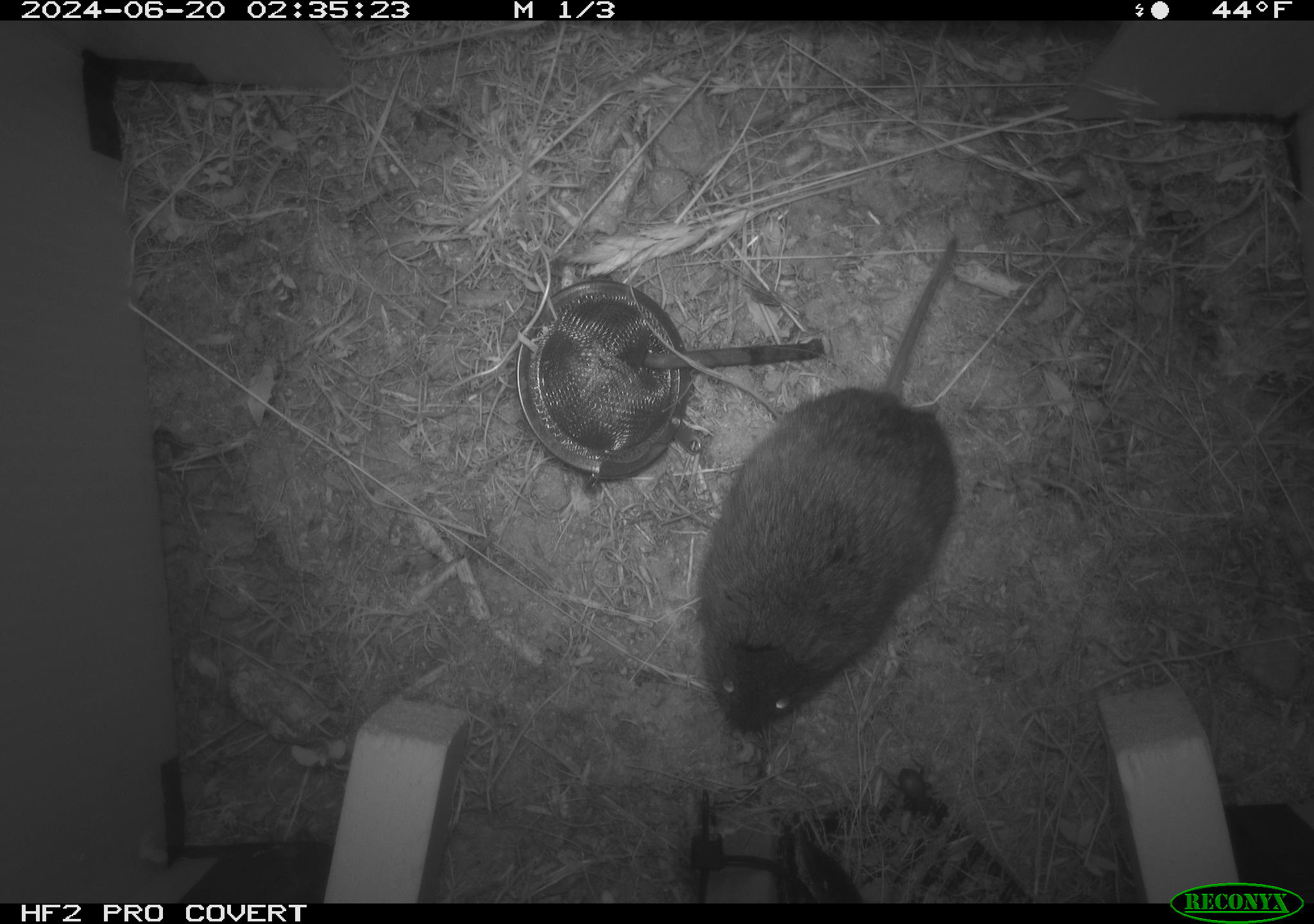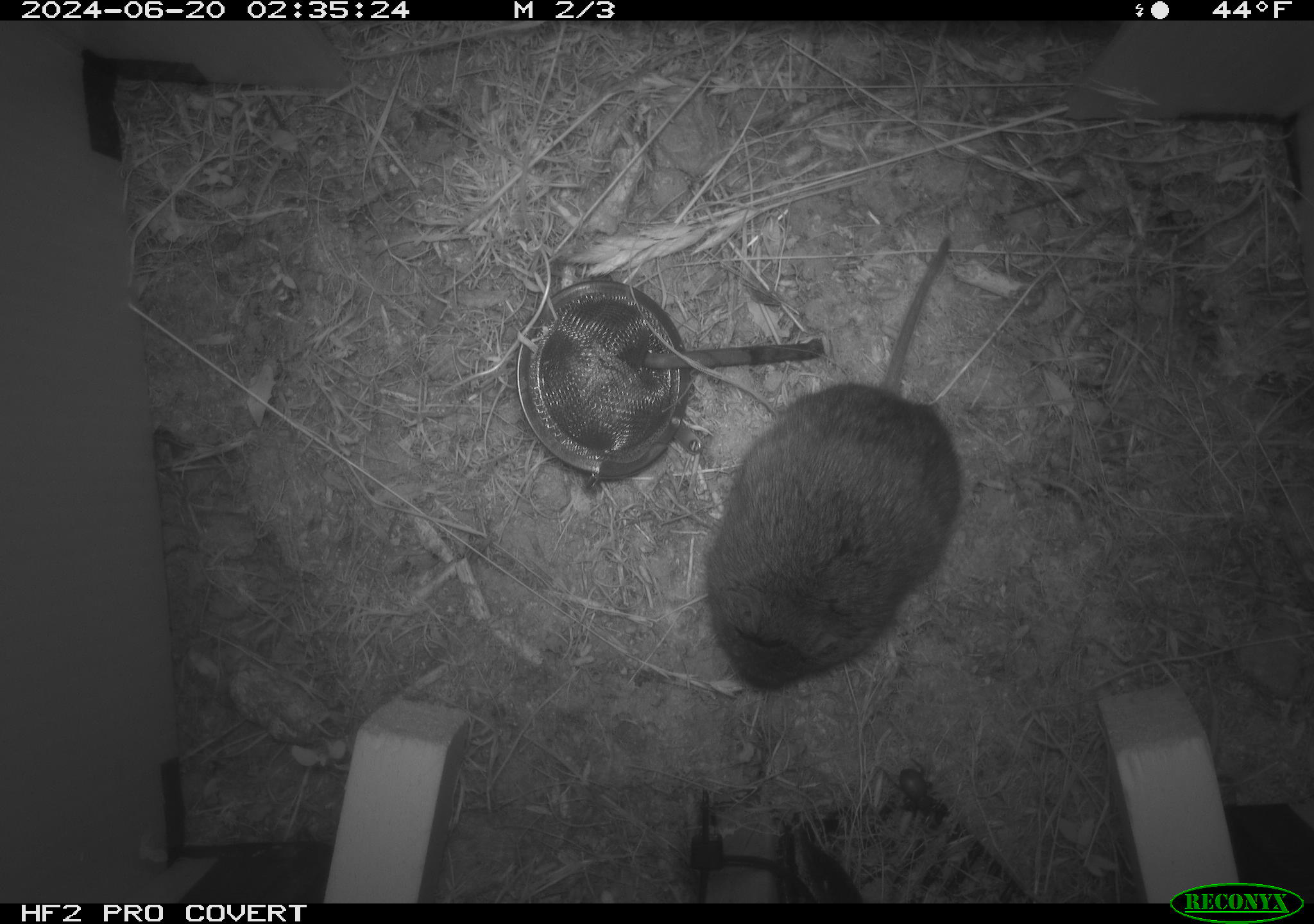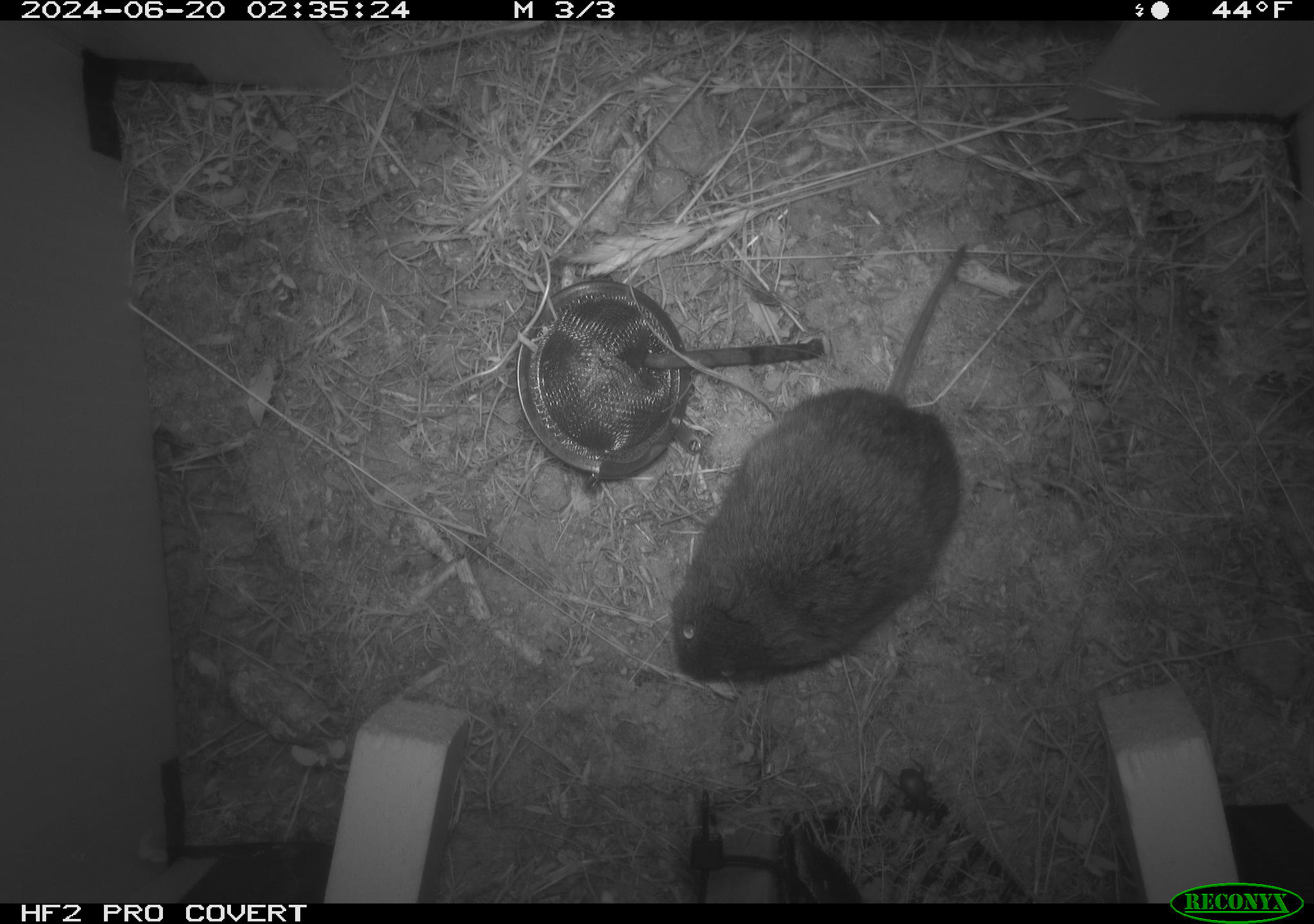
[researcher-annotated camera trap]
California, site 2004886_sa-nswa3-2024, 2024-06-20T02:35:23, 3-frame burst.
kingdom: Animalia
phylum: Chordata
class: Mammalia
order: Rodentia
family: Cricetidae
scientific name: Arvicolinae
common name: voles, lemmings, and muskrats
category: arvicolinae subfamily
Arvicolinae subfamily (voles, lemmings, and muskrats) (Arvicolinae).